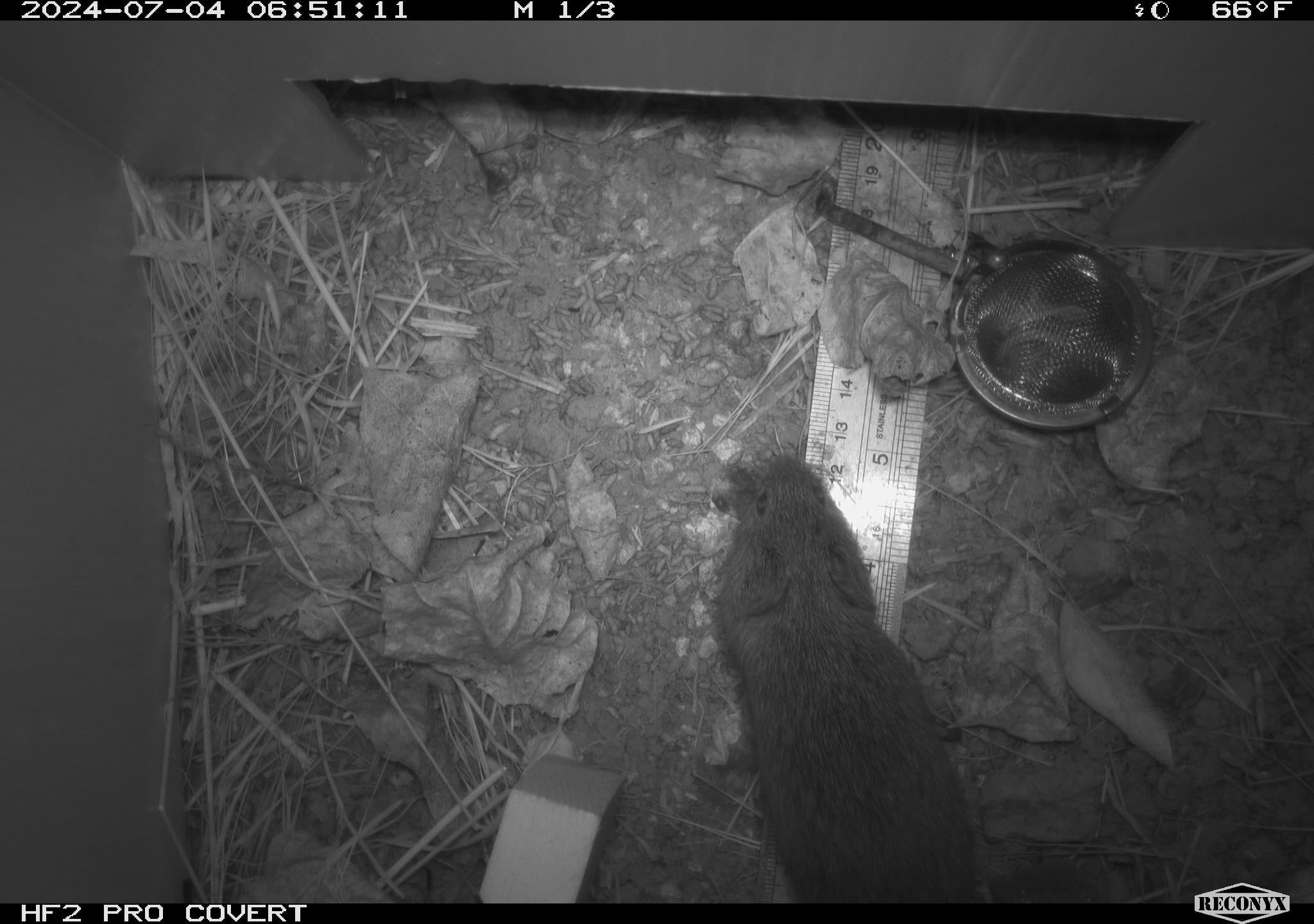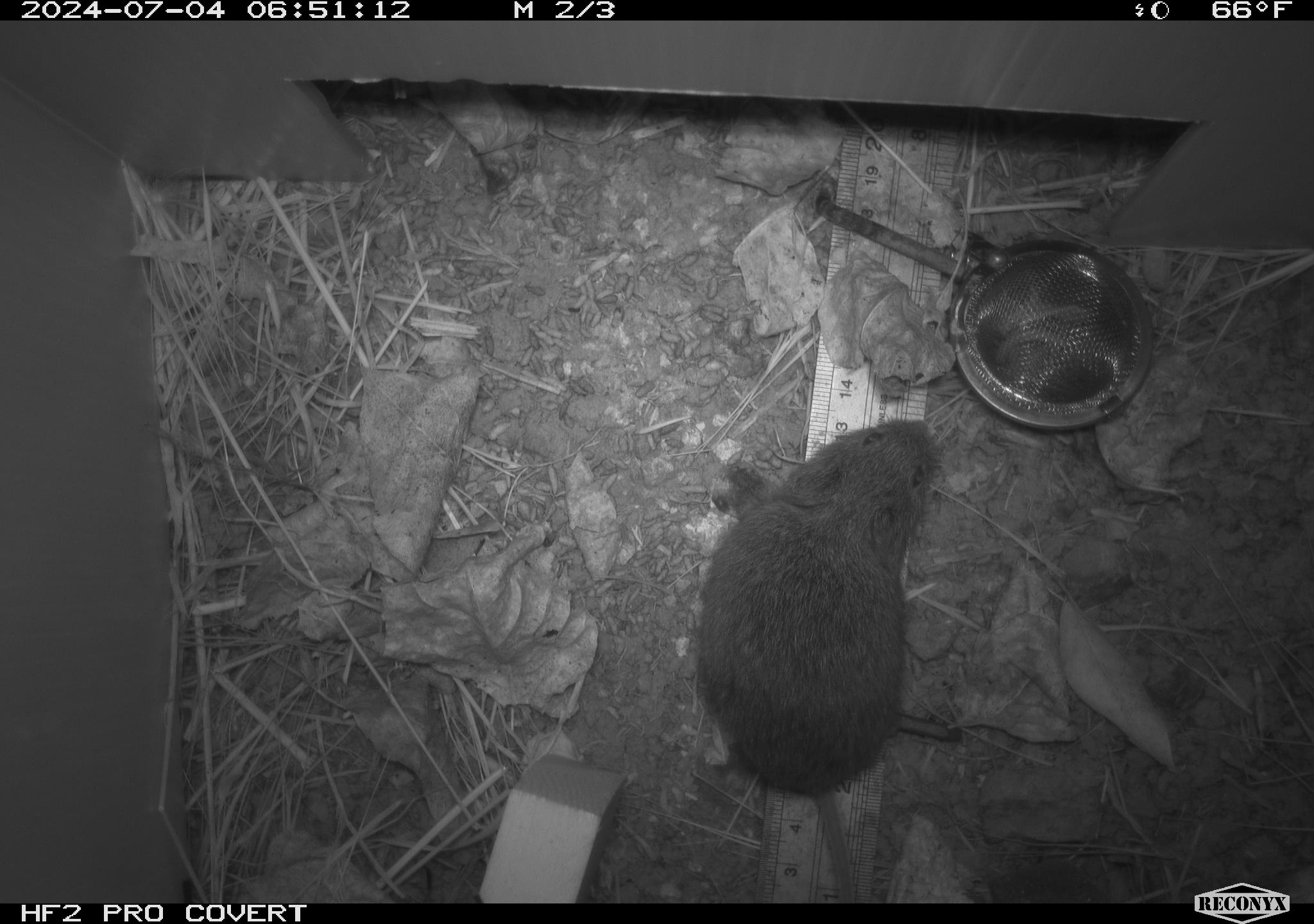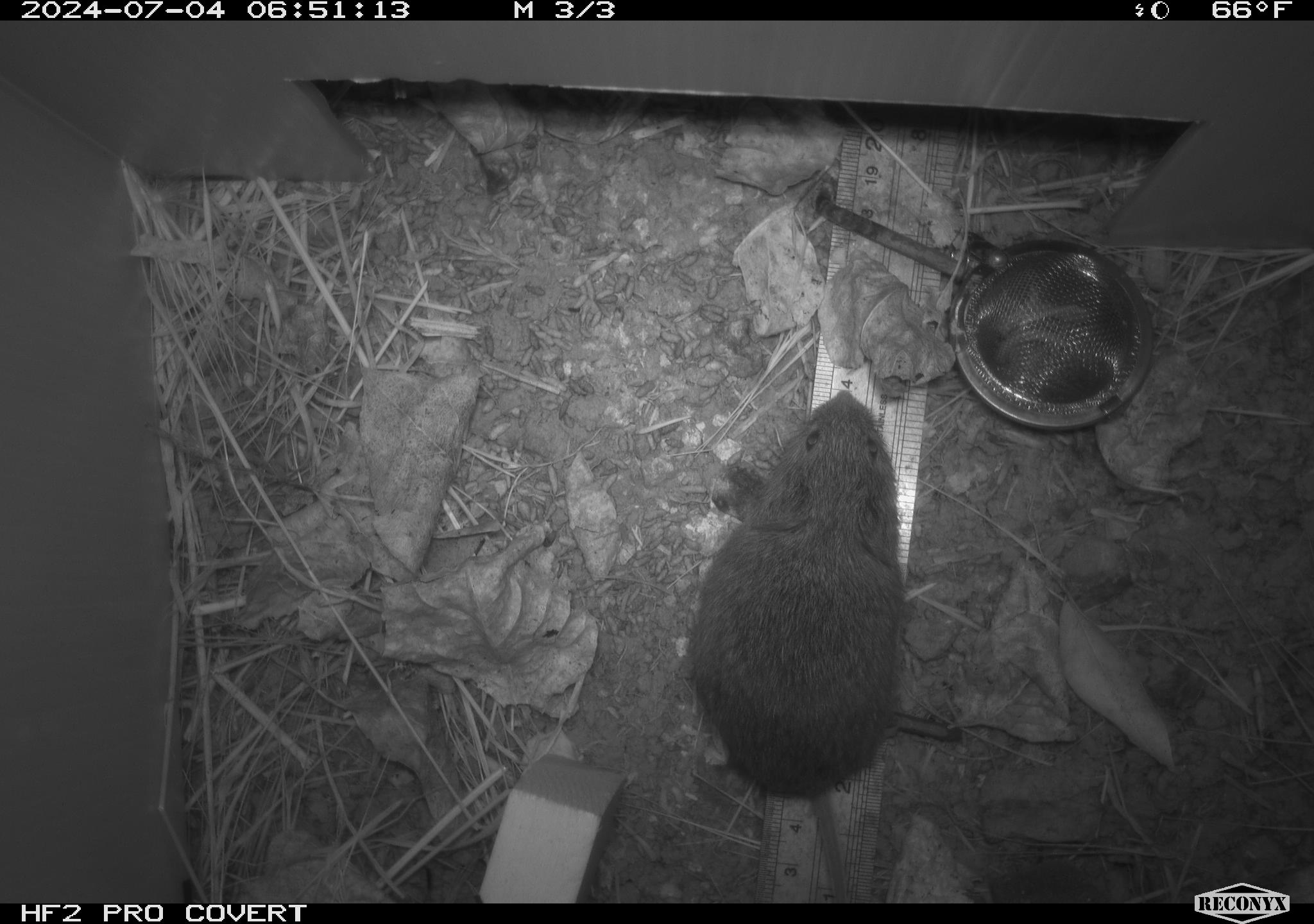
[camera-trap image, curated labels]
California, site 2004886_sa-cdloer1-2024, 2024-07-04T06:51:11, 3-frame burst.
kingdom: Animalia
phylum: Chordata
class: Mammalia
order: Rodentia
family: Cricetidae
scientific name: Arvicolinae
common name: voles, lemmings, and muskrats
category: arvicolinae subfamily